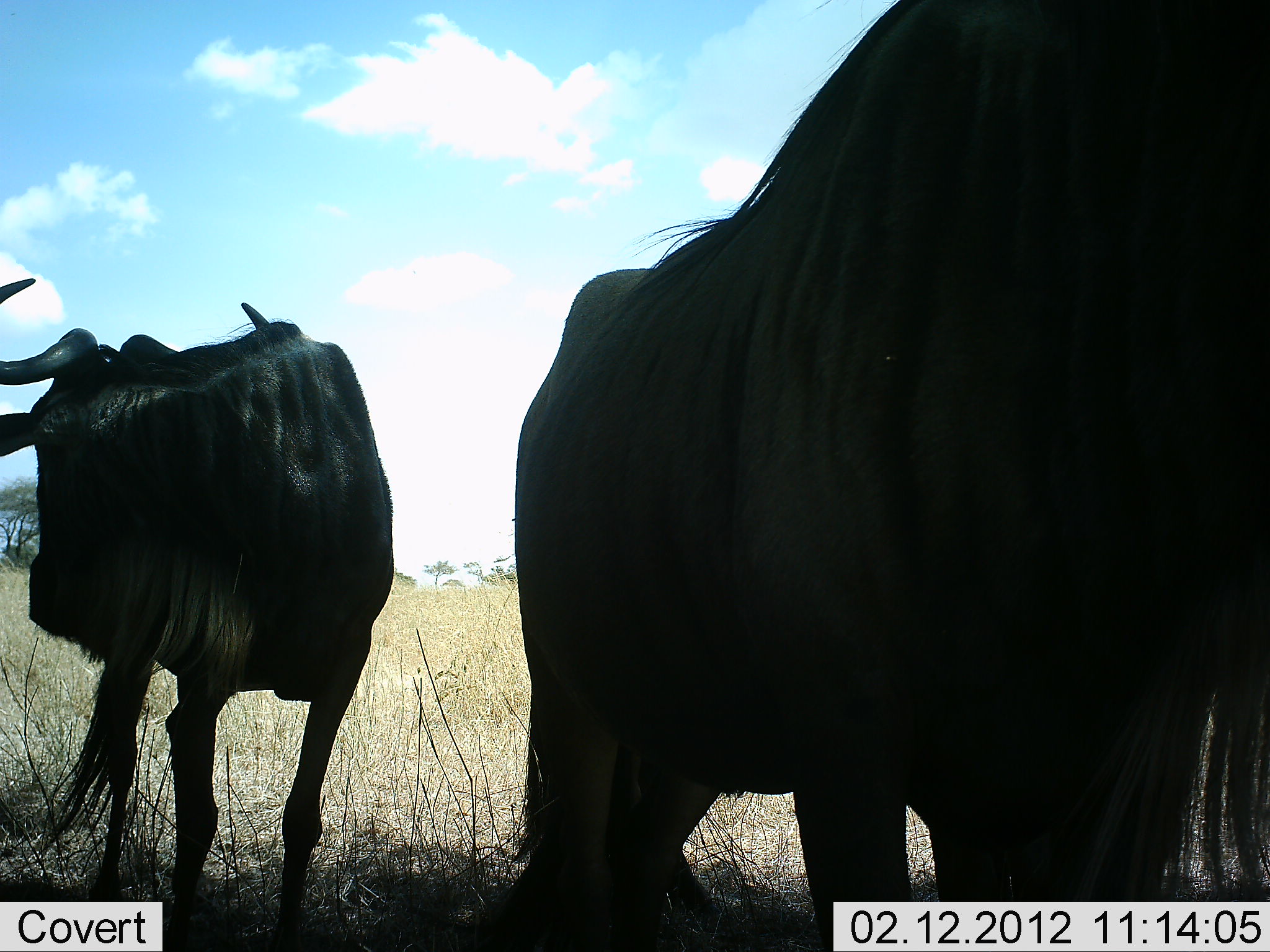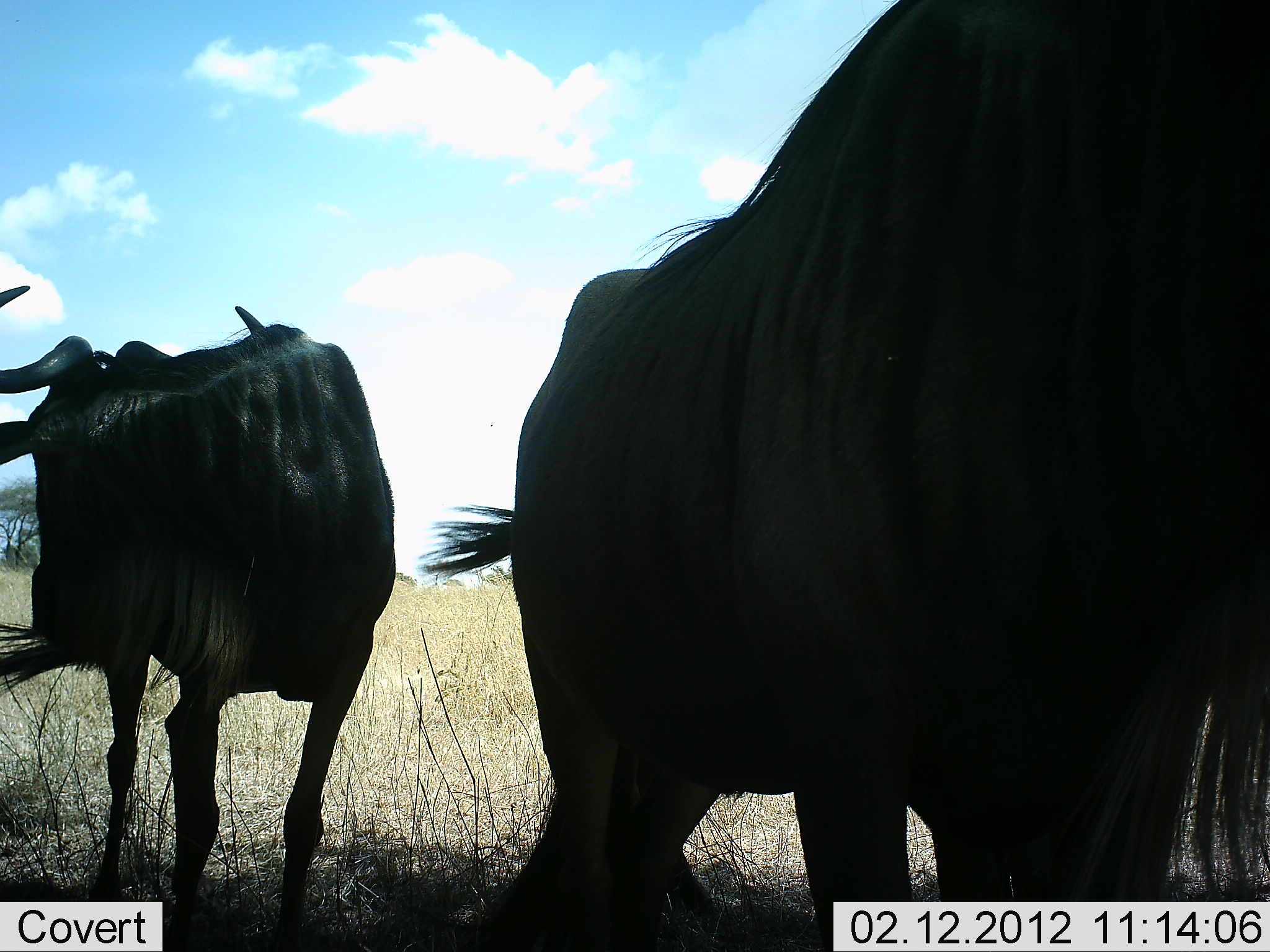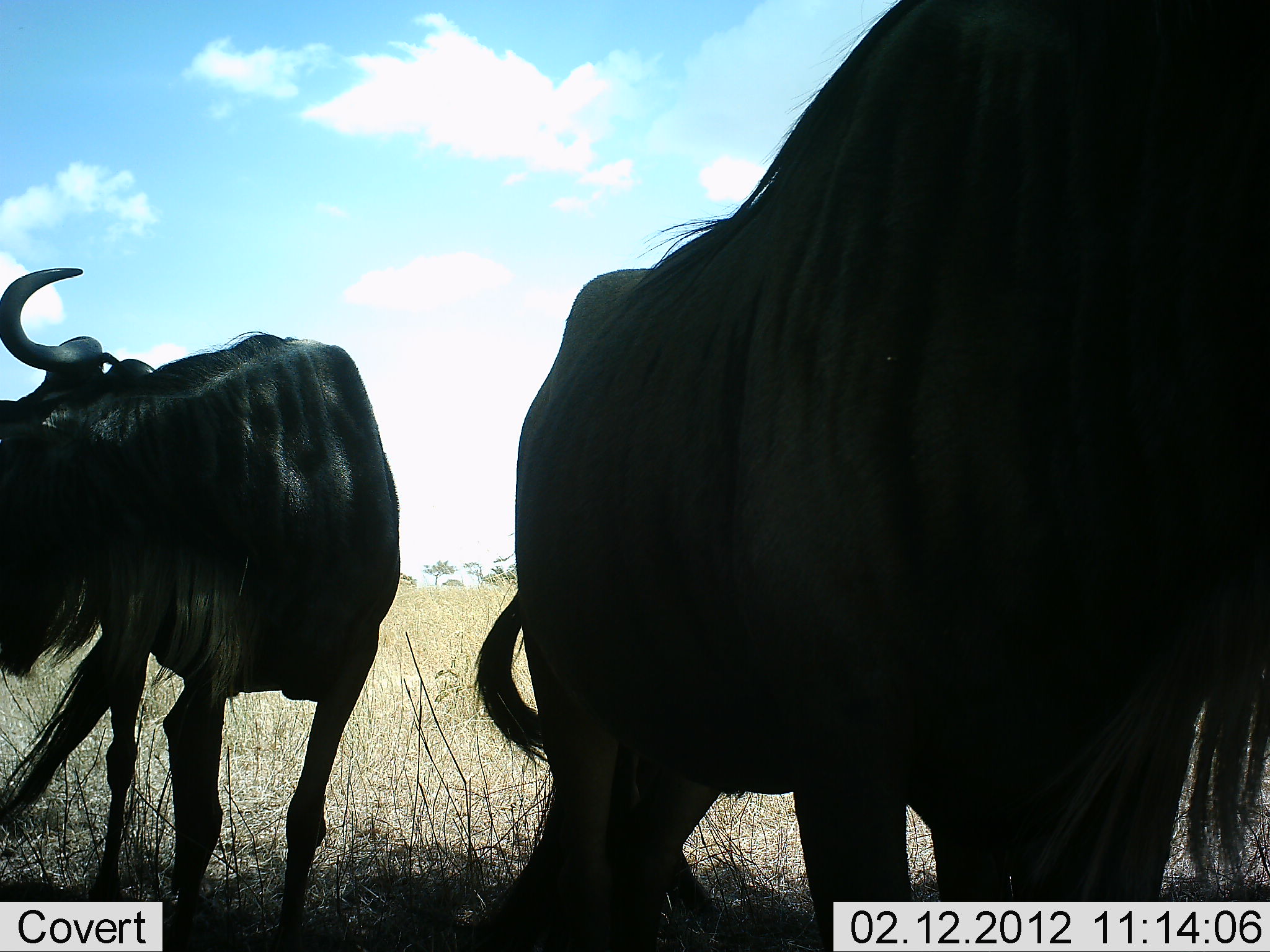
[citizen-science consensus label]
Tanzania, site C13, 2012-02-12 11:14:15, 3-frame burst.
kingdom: Animalia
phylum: Chordata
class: Mammalia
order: Artiodactyla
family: Bovidae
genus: Connochaetes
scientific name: Connochaetes taurinus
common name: blue wildebeest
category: wildebeest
Wildebeest (blue wildebeest) (Connochaetes taurinus), count 2. Behavior (volunteer vote fractions): standing 95%, resting 0%, moving 5%, interacting 0%. Young present (vote fraction): 0%. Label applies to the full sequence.